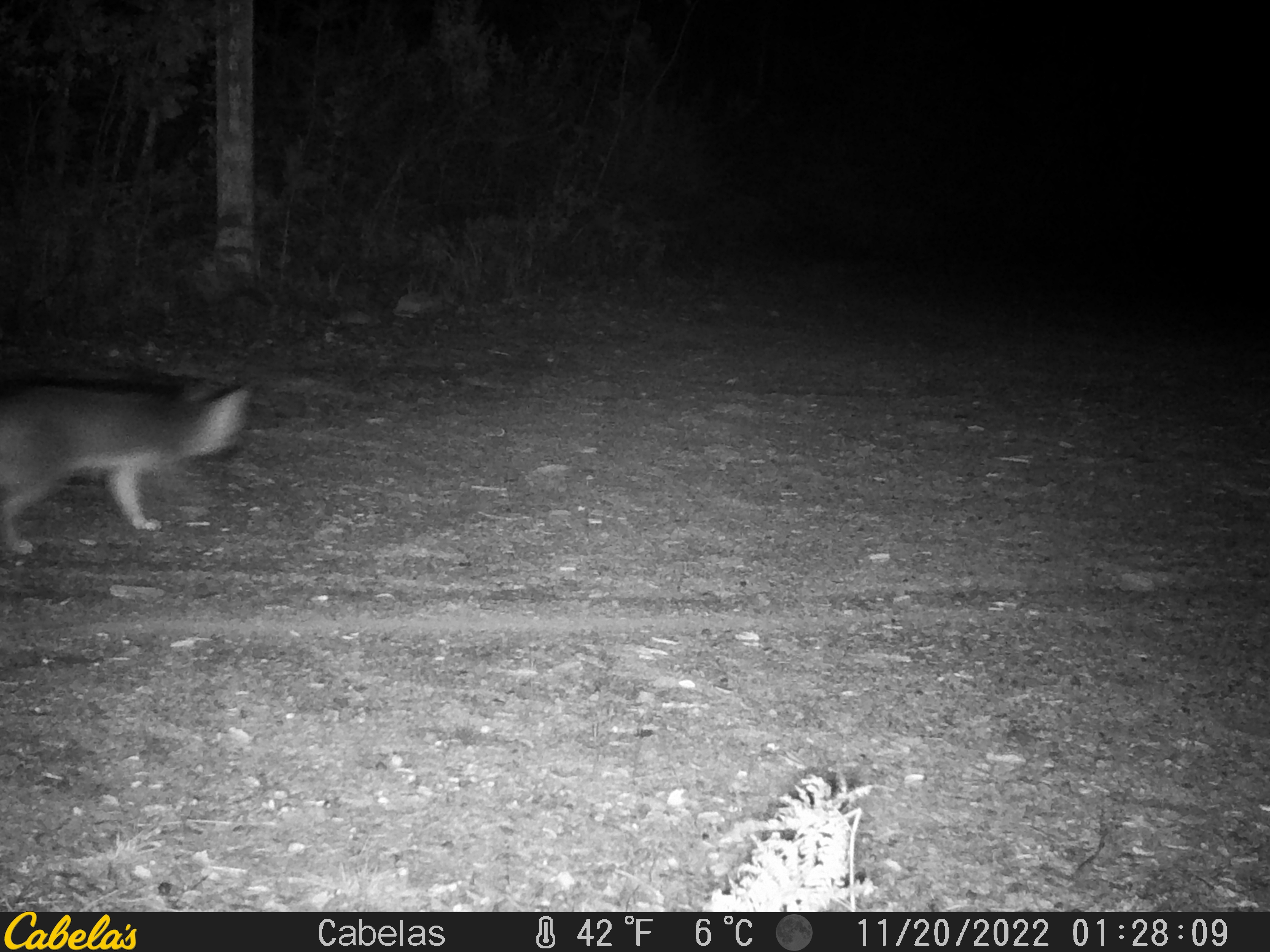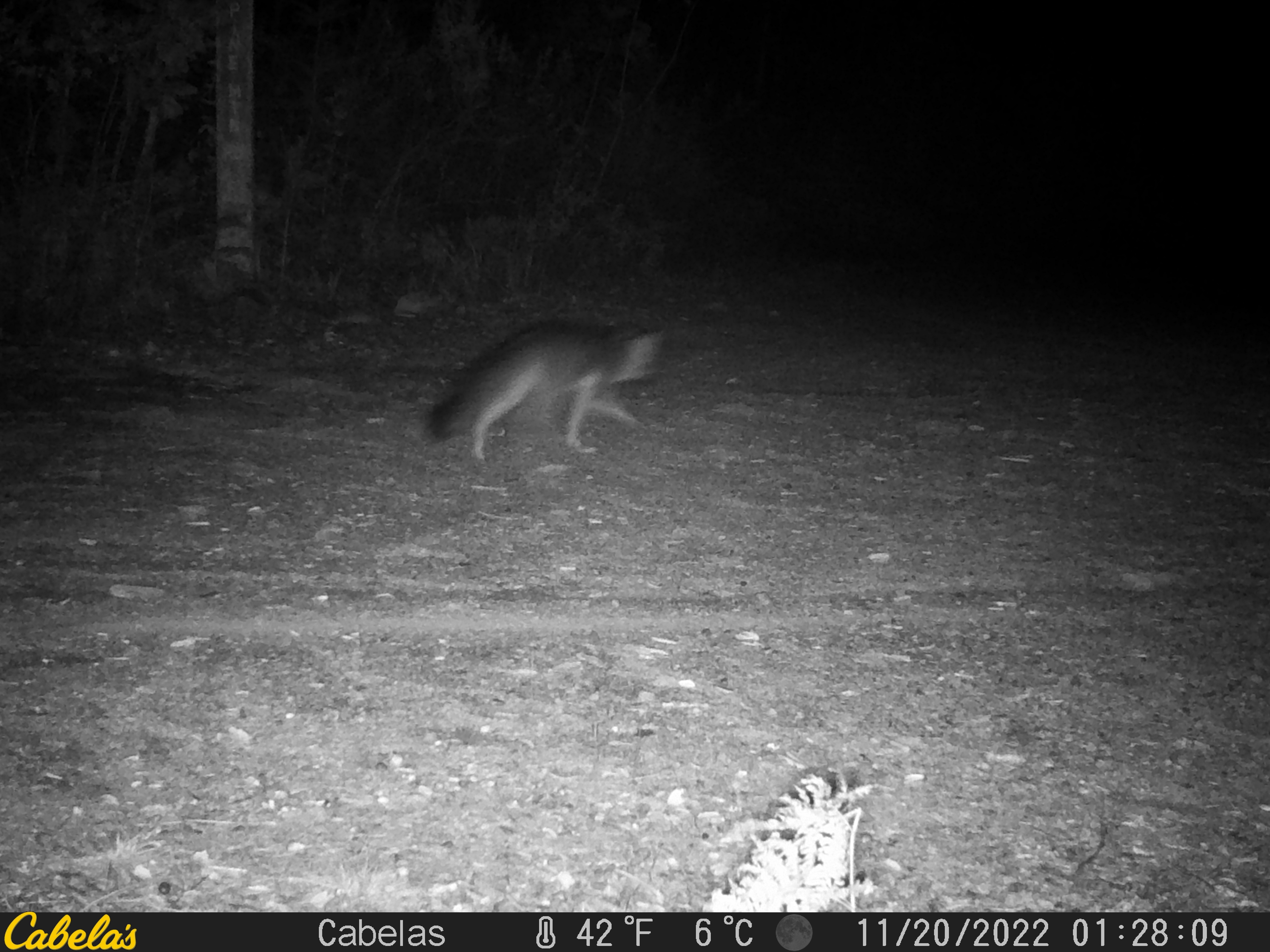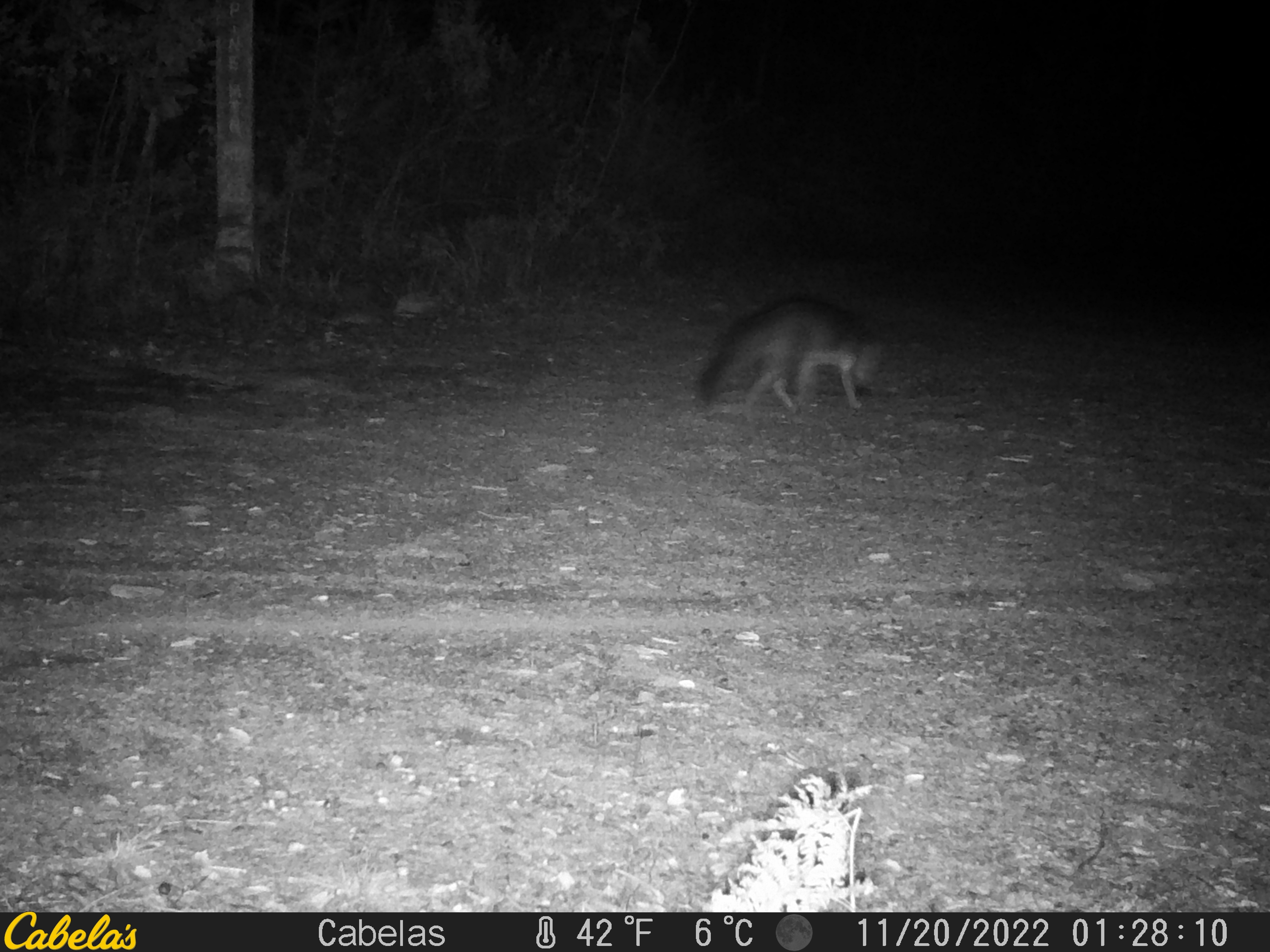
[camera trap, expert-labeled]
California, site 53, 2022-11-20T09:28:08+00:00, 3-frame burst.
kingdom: Animalia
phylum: Chordata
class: Mammalia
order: Carnivora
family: Canidae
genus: Urocyon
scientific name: Urocyon cinereoargenteus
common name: gray fox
Gray fox (Urocyon cinereoargenteus).